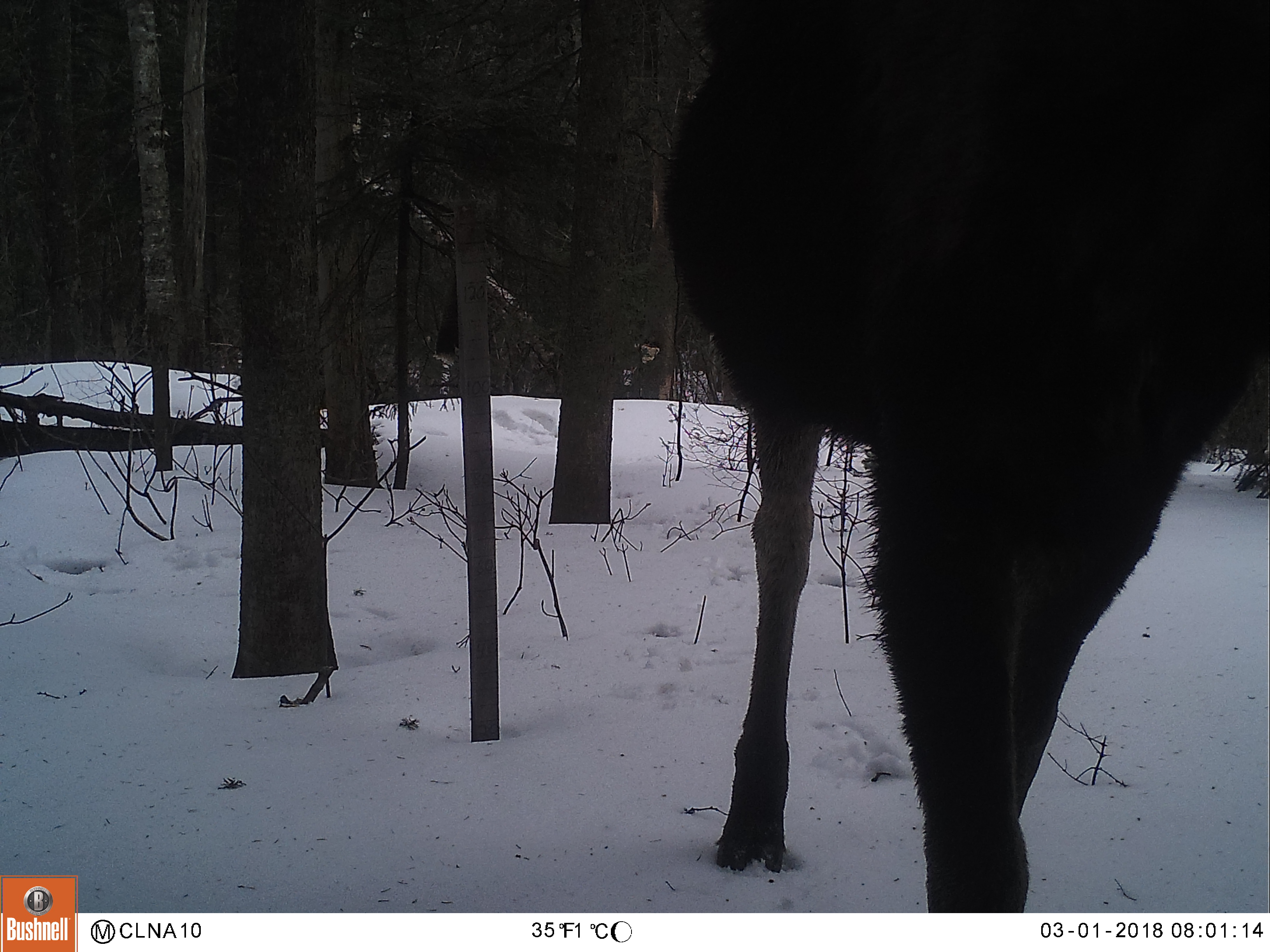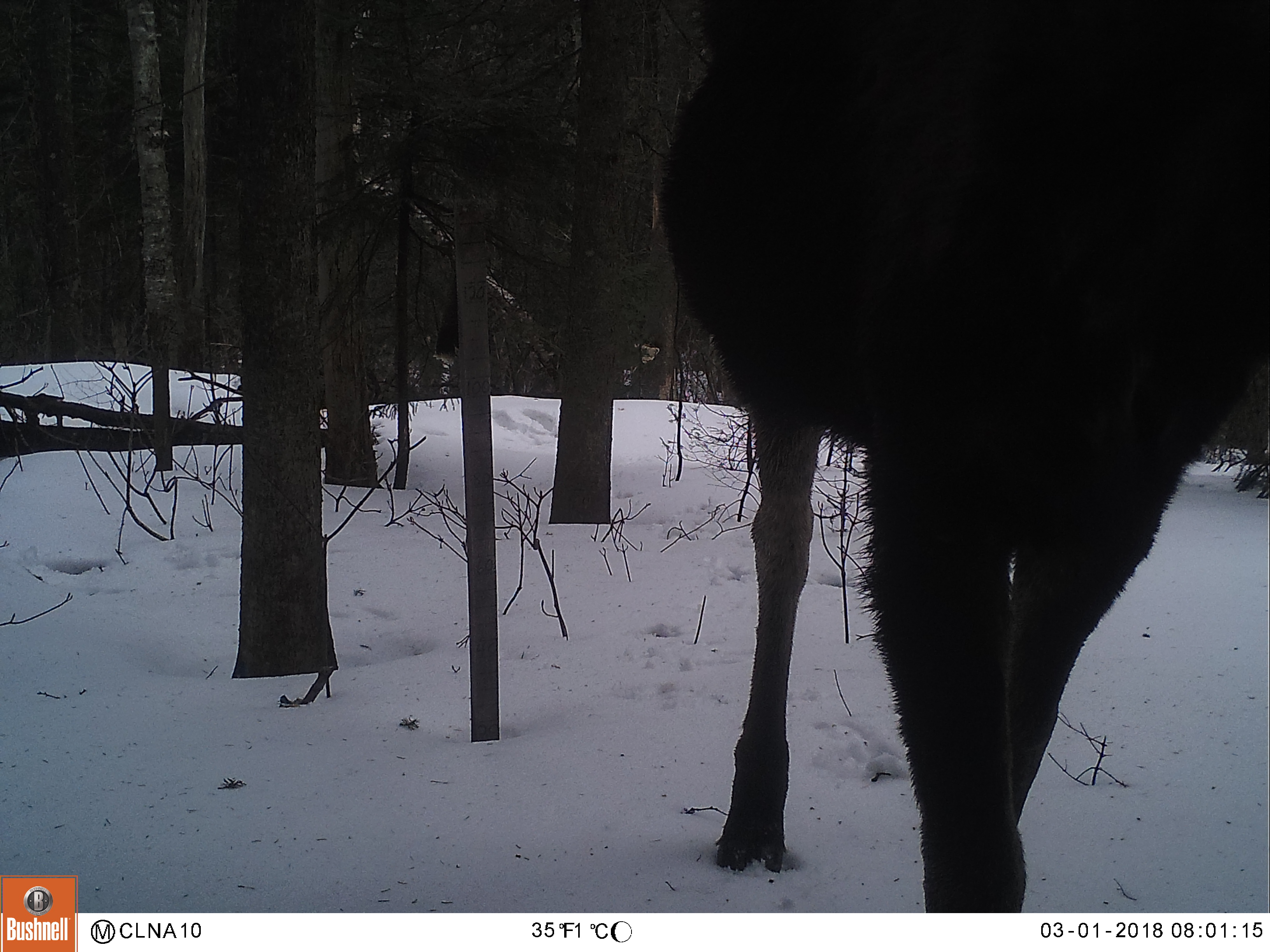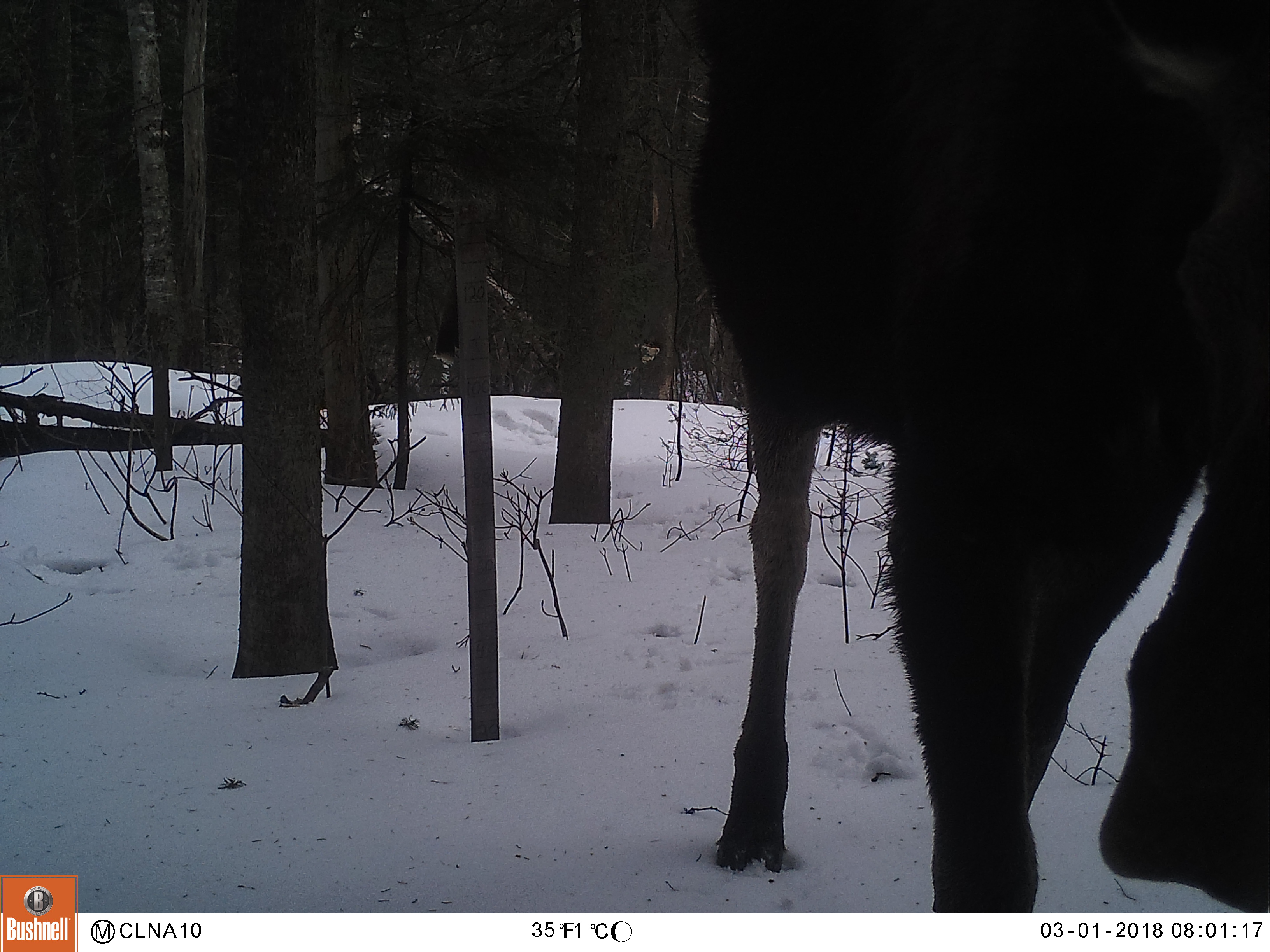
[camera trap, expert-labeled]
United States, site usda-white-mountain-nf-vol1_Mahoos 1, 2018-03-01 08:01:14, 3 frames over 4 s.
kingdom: Animalia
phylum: Chordata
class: Mammalia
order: Artiodactyla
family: Cervidae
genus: Alces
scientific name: Alces alces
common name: moose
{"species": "moose (Alces alces)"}